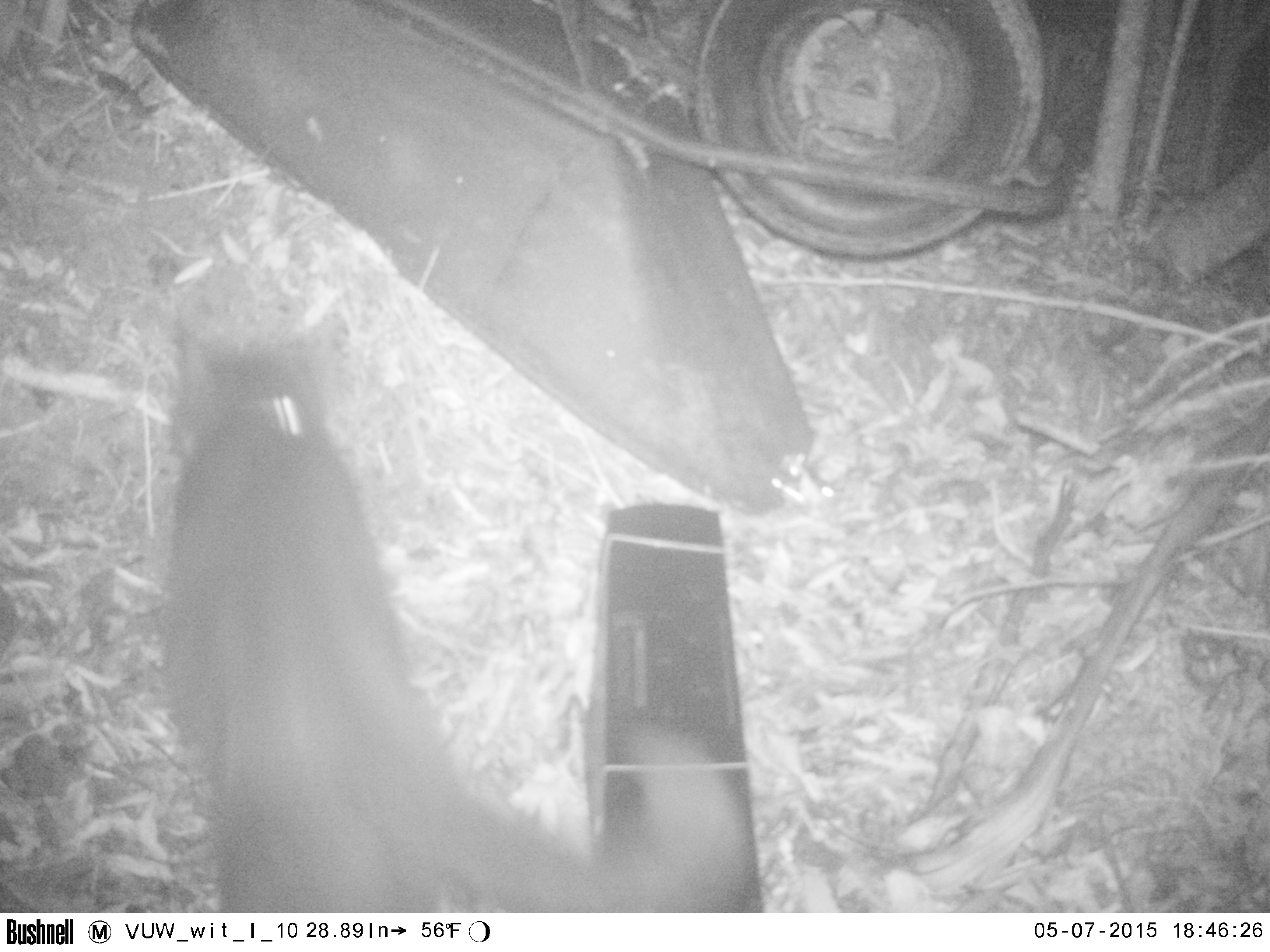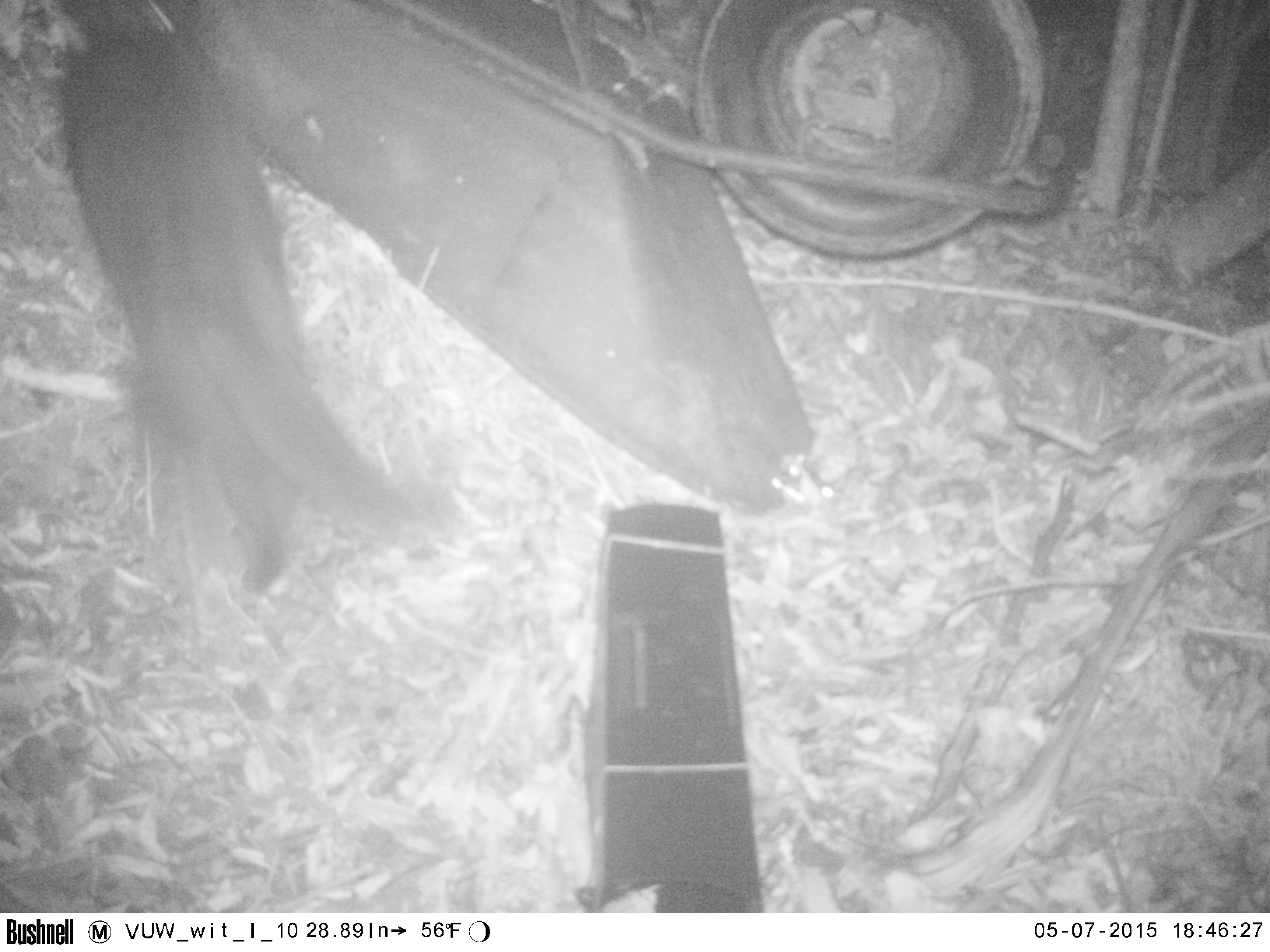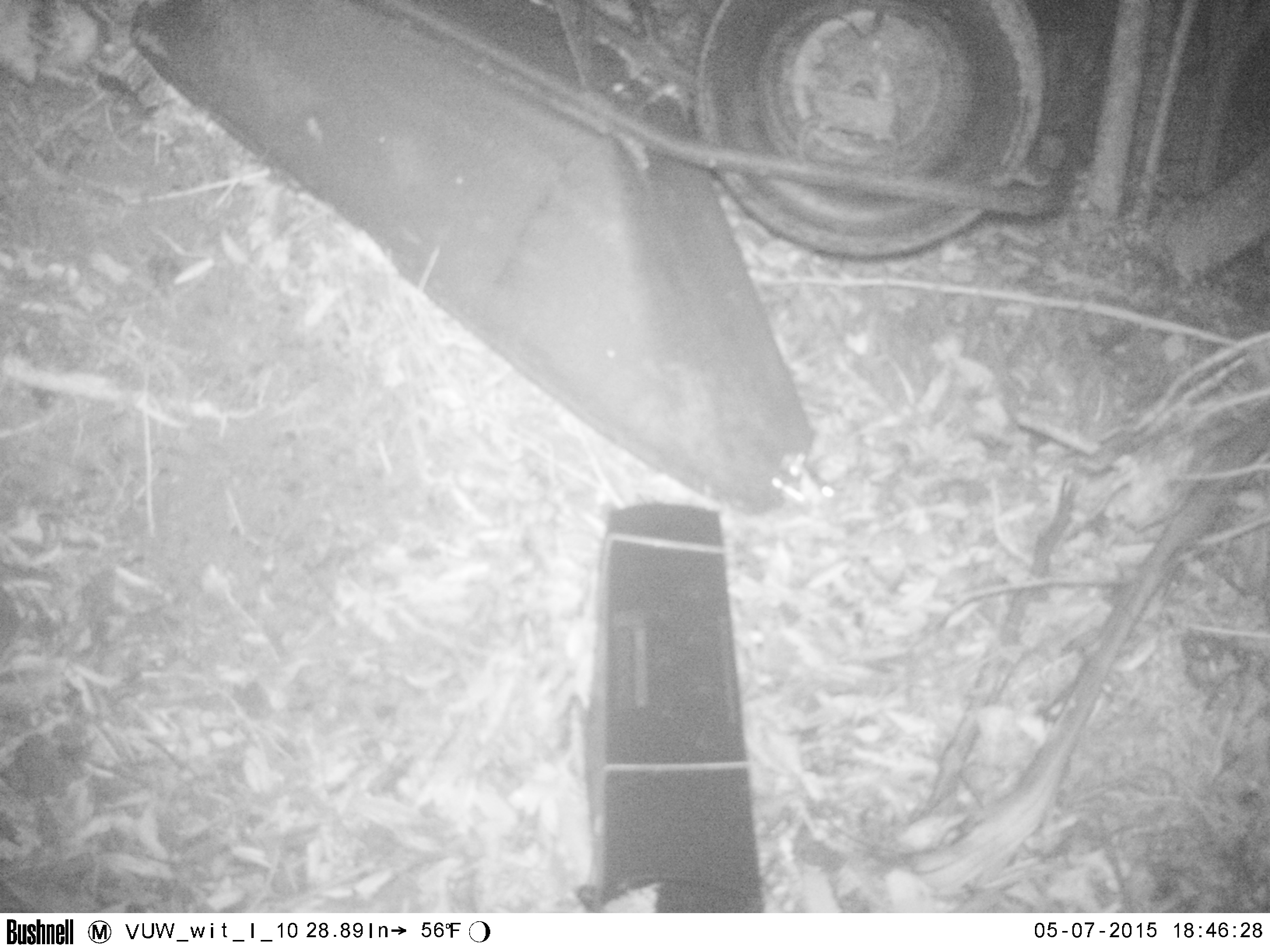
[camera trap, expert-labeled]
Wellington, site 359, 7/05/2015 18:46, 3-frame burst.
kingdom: Animalia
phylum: Chordata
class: Mammalia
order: Carnivora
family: Felidae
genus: Felis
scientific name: Felis catus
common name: cat